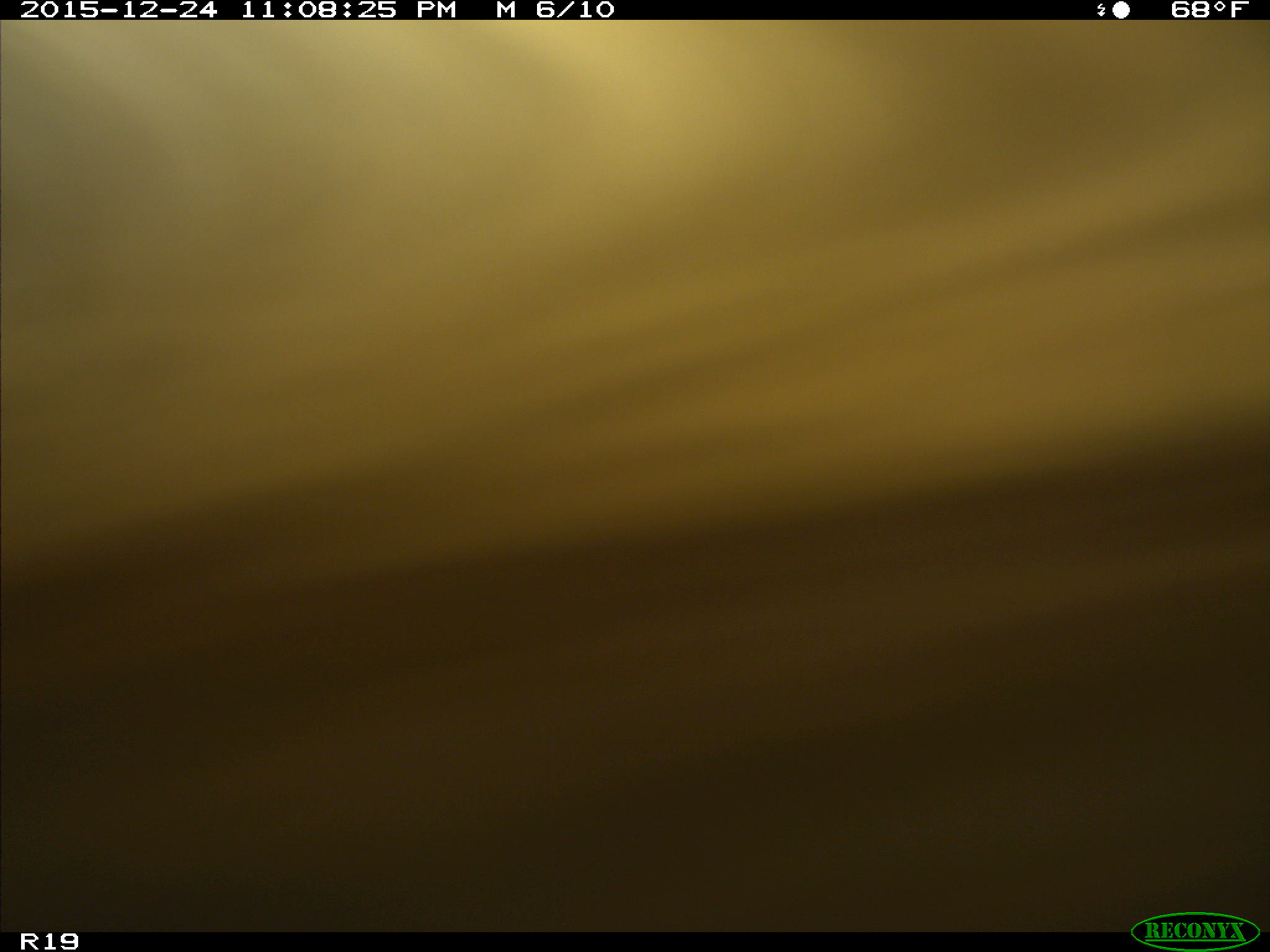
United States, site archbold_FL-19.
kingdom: Animalia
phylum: Chordata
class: Mammalia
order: Artiodactyla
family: Bovidae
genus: Bos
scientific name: Bos taurus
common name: domestic cow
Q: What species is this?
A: Bos taurus (domestic cow).